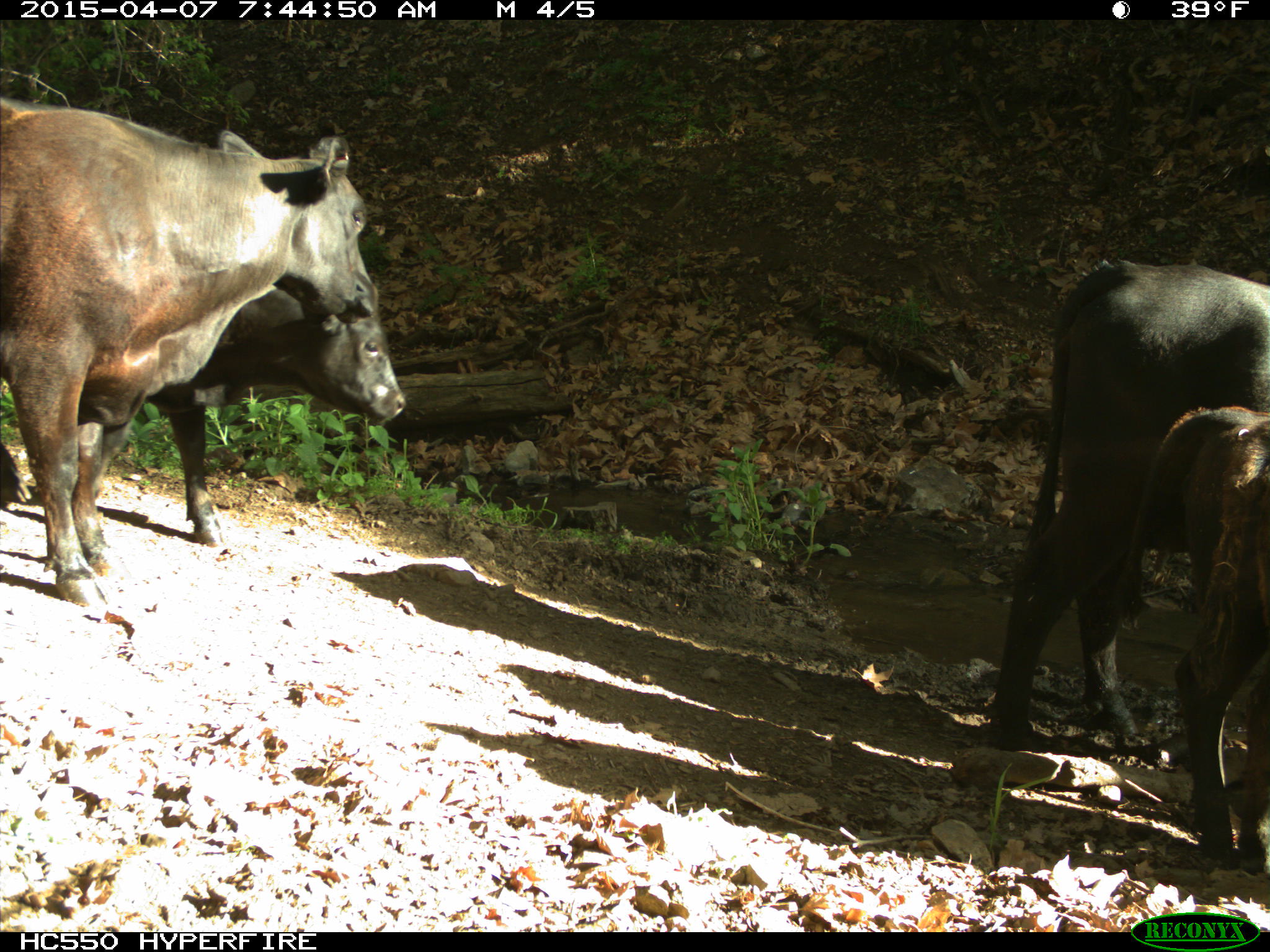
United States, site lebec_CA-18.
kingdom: Animalia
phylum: Chordata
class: Mammalia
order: Artiodactyla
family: Bovidae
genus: Bos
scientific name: Bos taurus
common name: domestic cow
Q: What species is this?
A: Bos taurus (domestic cow).